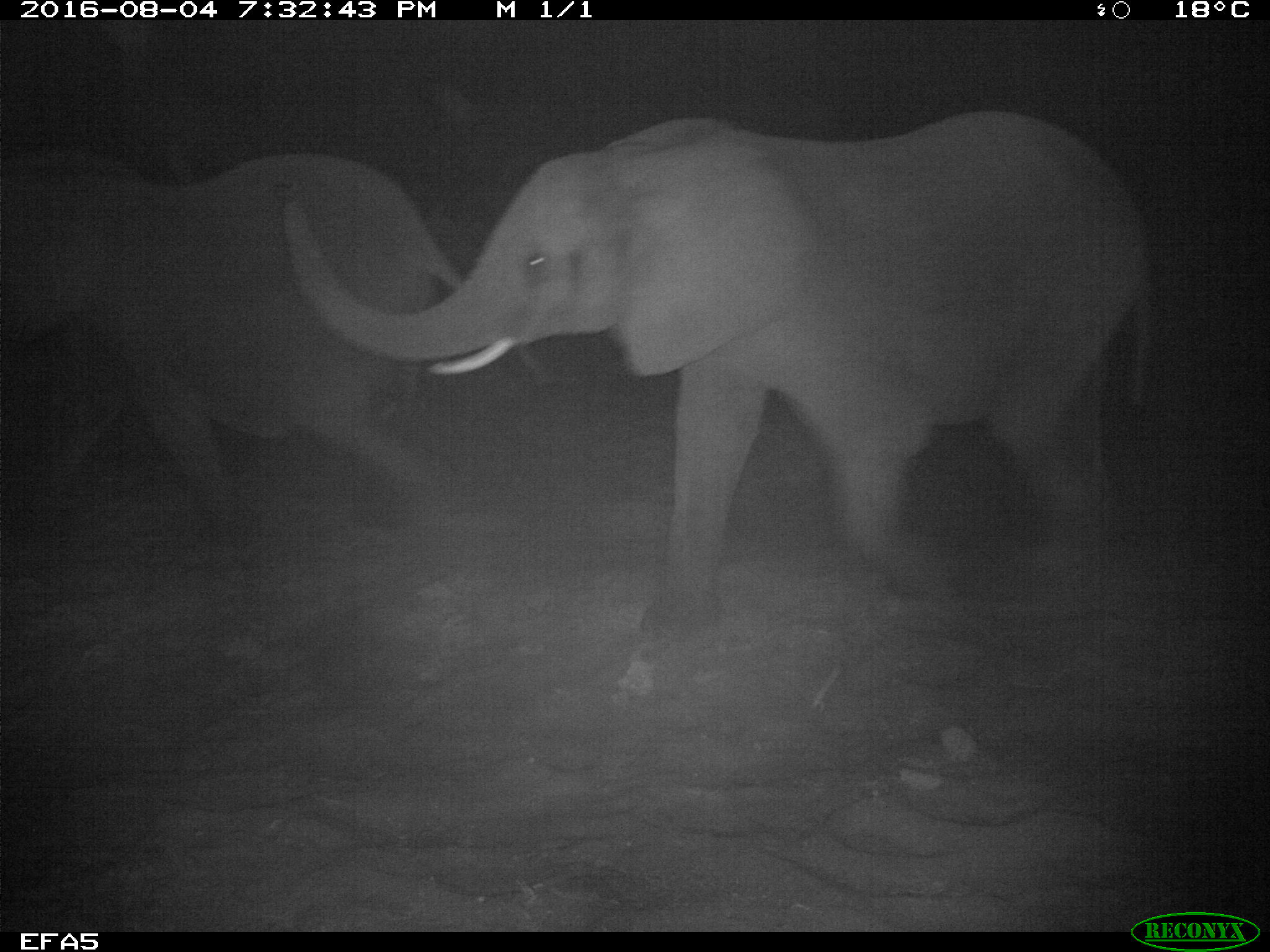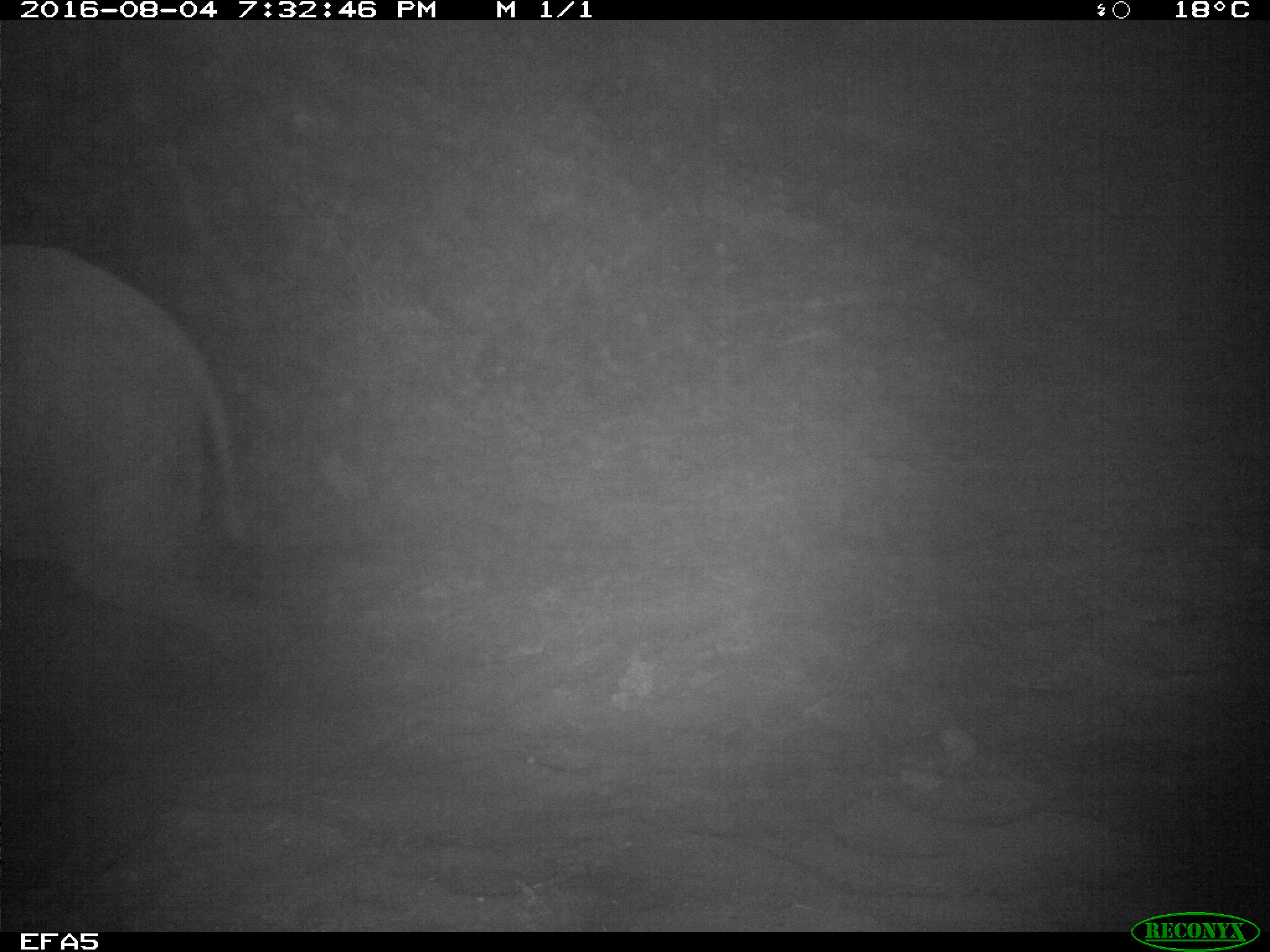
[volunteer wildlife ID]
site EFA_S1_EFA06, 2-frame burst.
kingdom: Animalia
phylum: Chordata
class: Mammalia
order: Proboscidea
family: Elephantidae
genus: Loxodonta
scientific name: Loxodonta africana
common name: african bush elephant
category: elephant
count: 2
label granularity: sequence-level